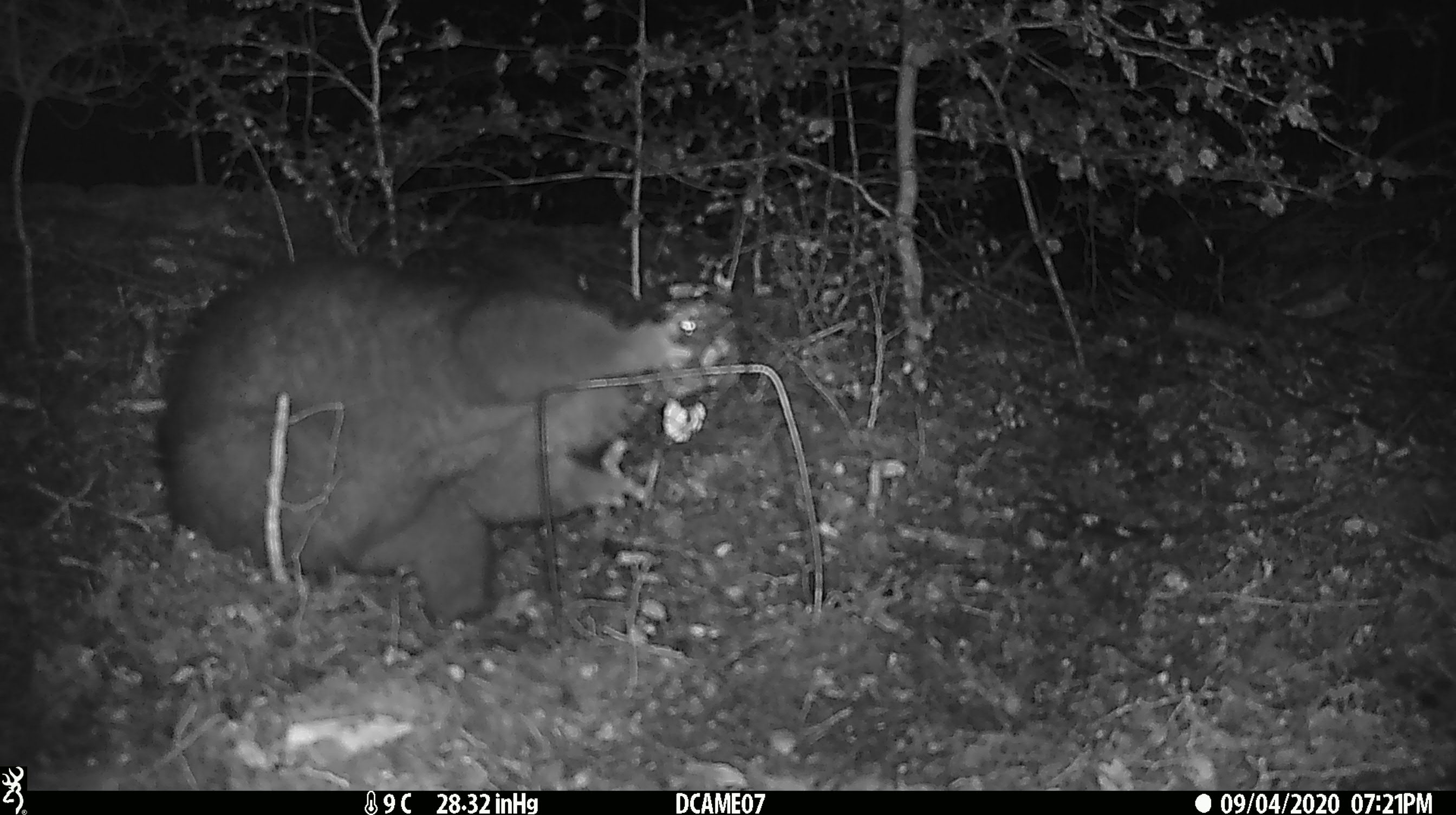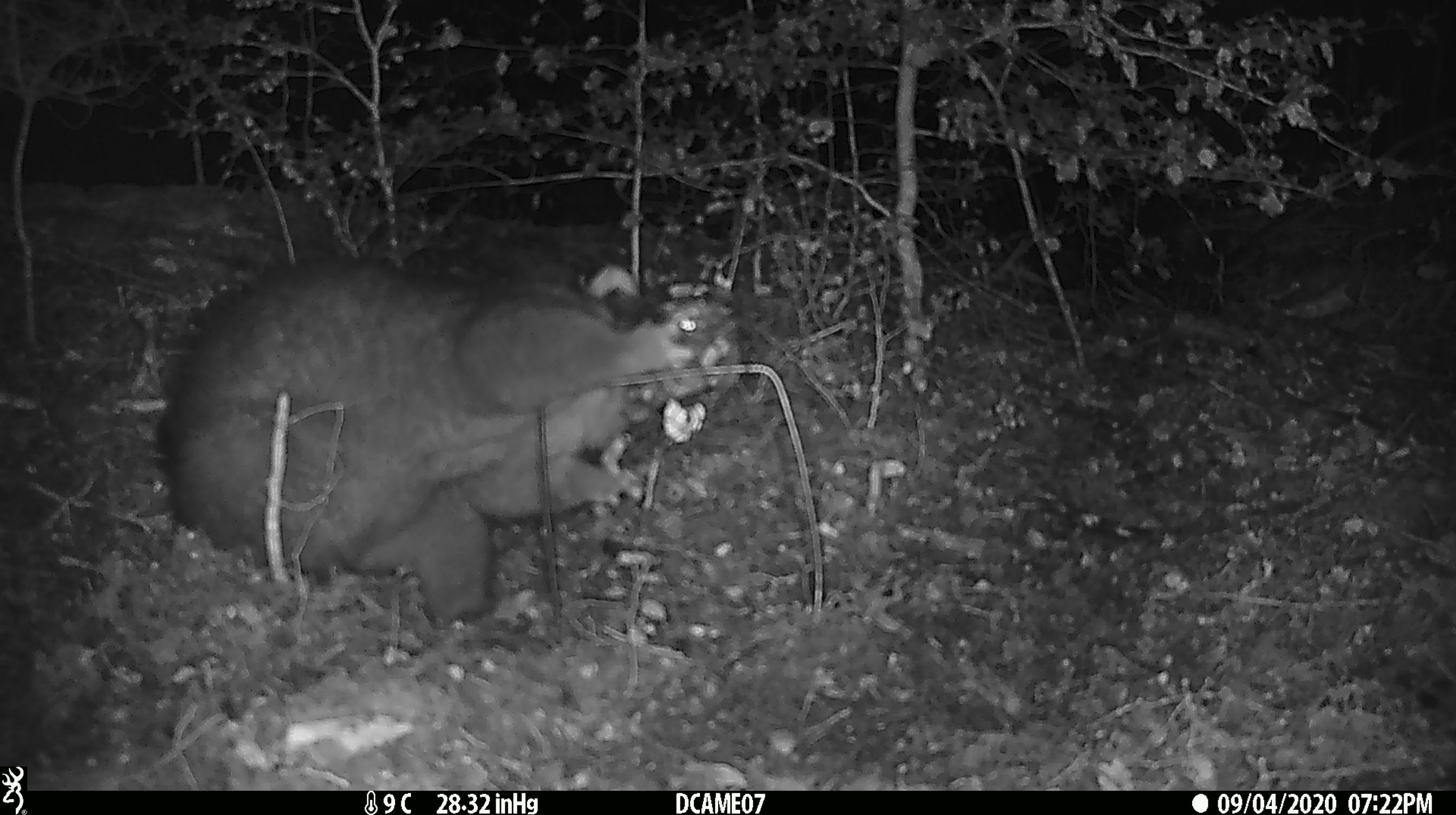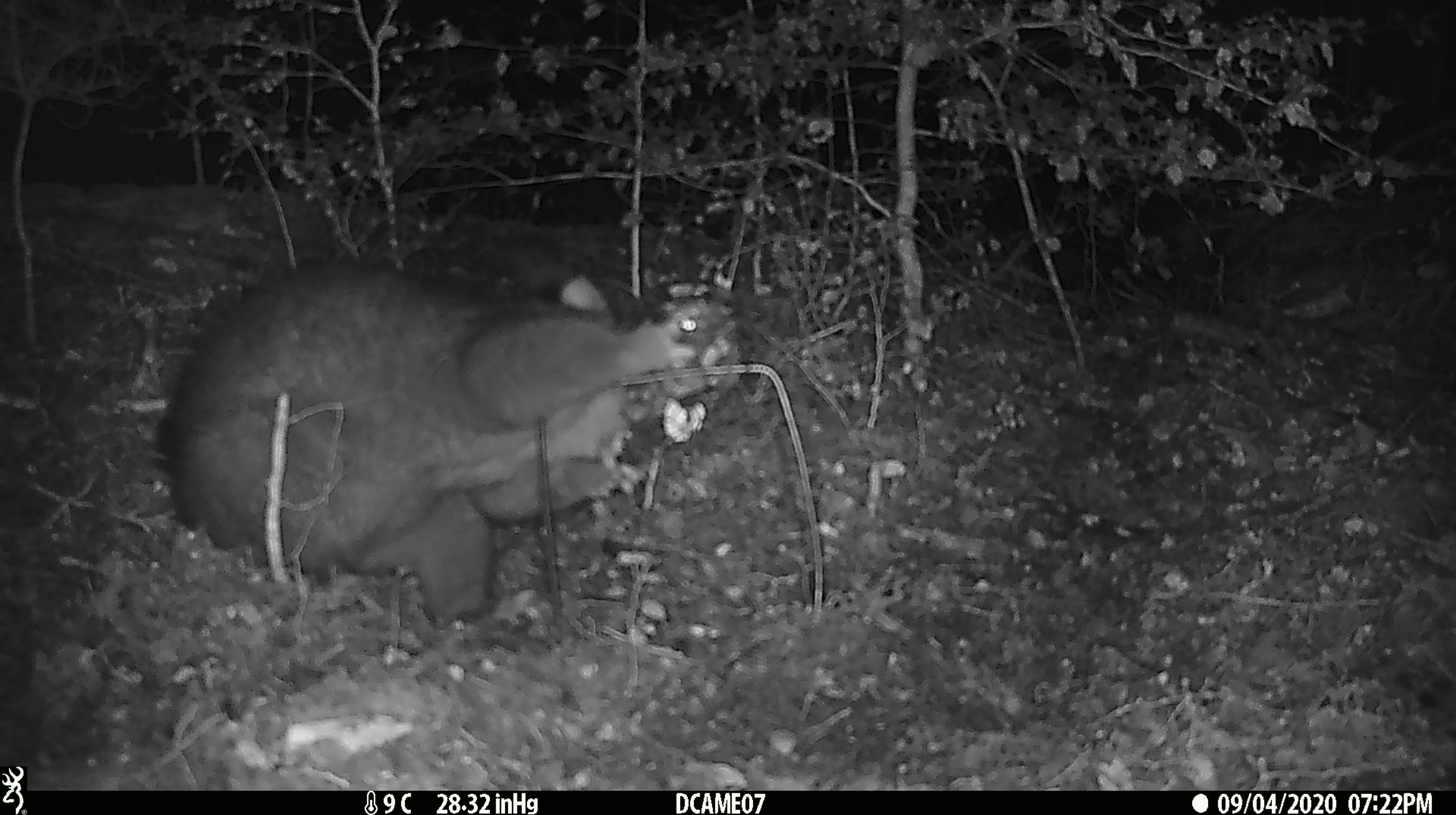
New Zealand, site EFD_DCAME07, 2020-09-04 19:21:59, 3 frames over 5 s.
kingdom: Animalia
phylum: Chordata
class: Mammalia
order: Diprotodontia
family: Phalangeridae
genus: Trichosurus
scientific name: Trichosurus vulpecula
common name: common brushtail possum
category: possum